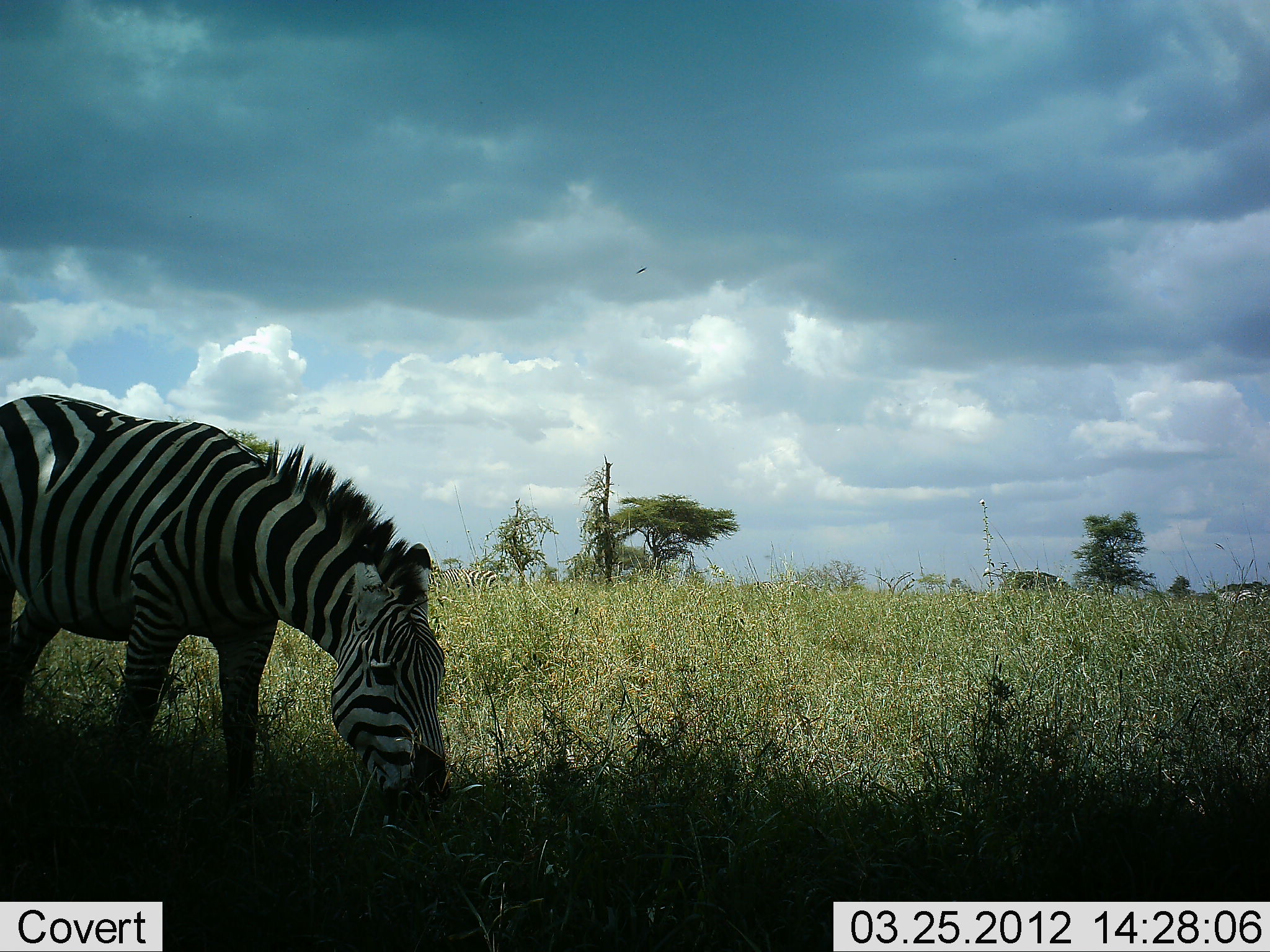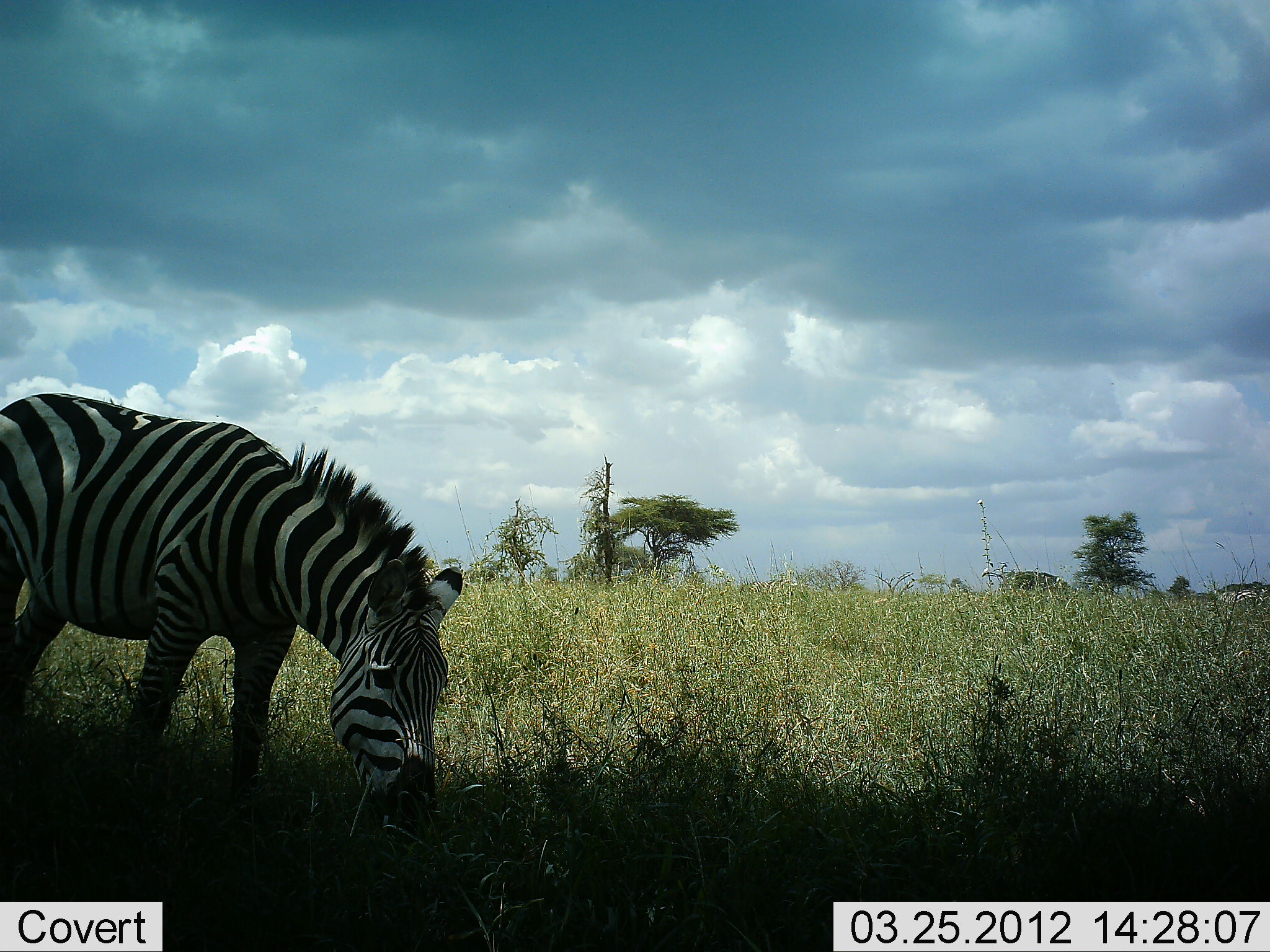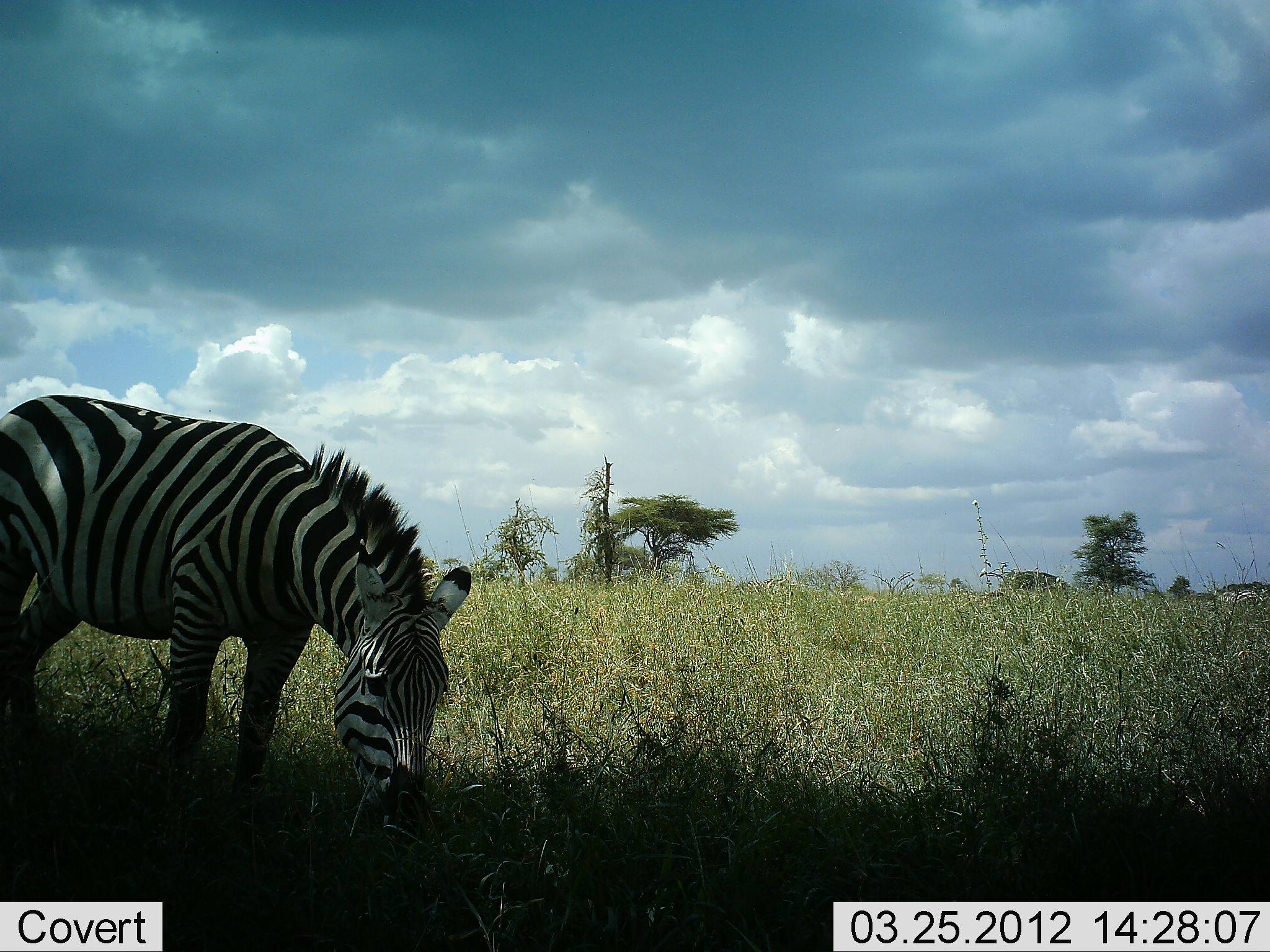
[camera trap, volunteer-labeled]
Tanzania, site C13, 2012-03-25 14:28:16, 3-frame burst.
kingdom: Animalia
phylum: Chordata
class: Mammalia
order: Perissodactyla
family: Equidae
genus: Equus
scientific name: Equus quagga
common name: plains zebra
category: zebra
Zebra (plains zebra) (Equus quagga), count 1. Behavior (volunteer vote fractions): standing 14%, resting 0%, moving 0%, interacting 0%. Young present (vote fraction): 0%. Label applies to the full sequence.